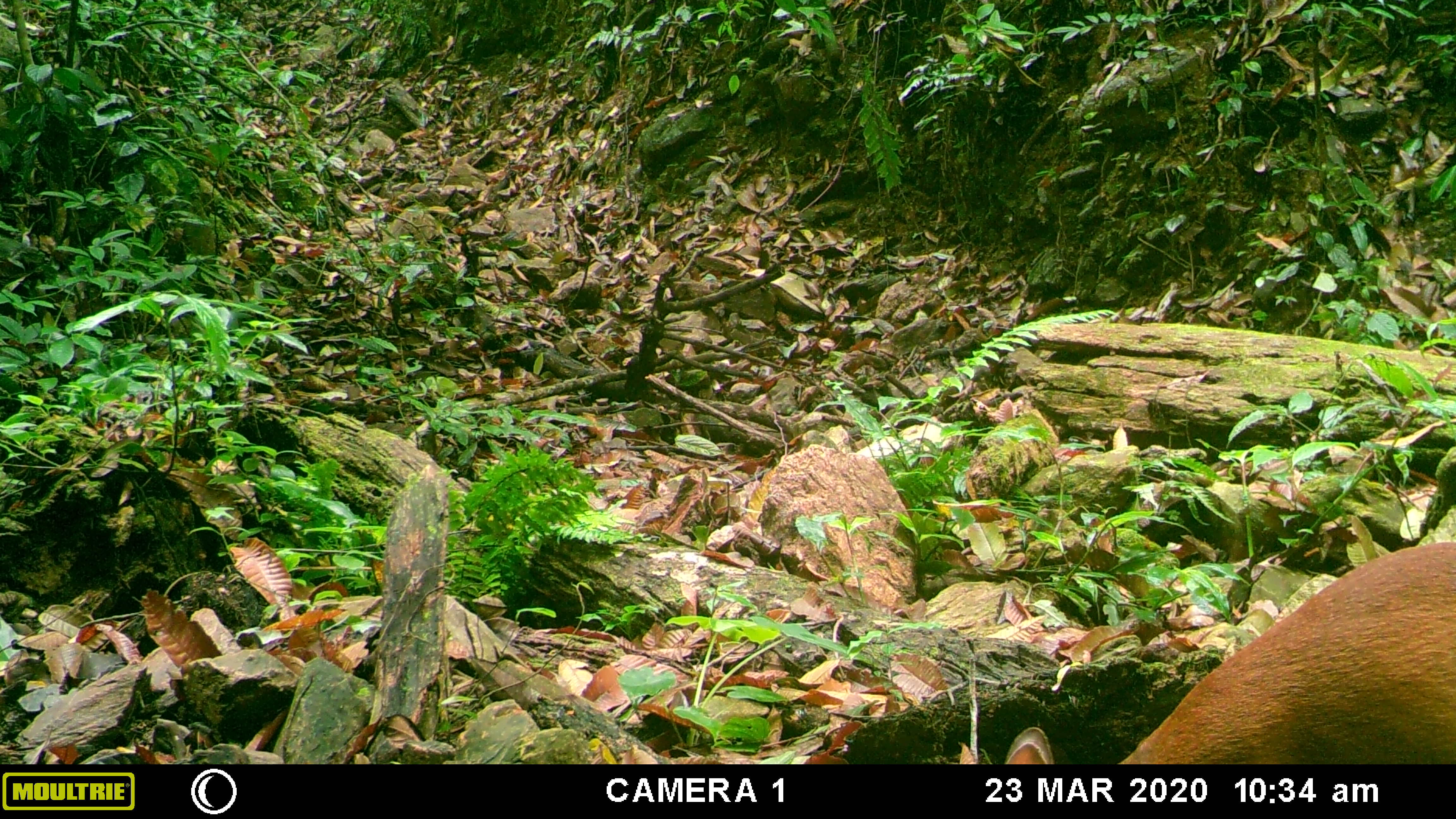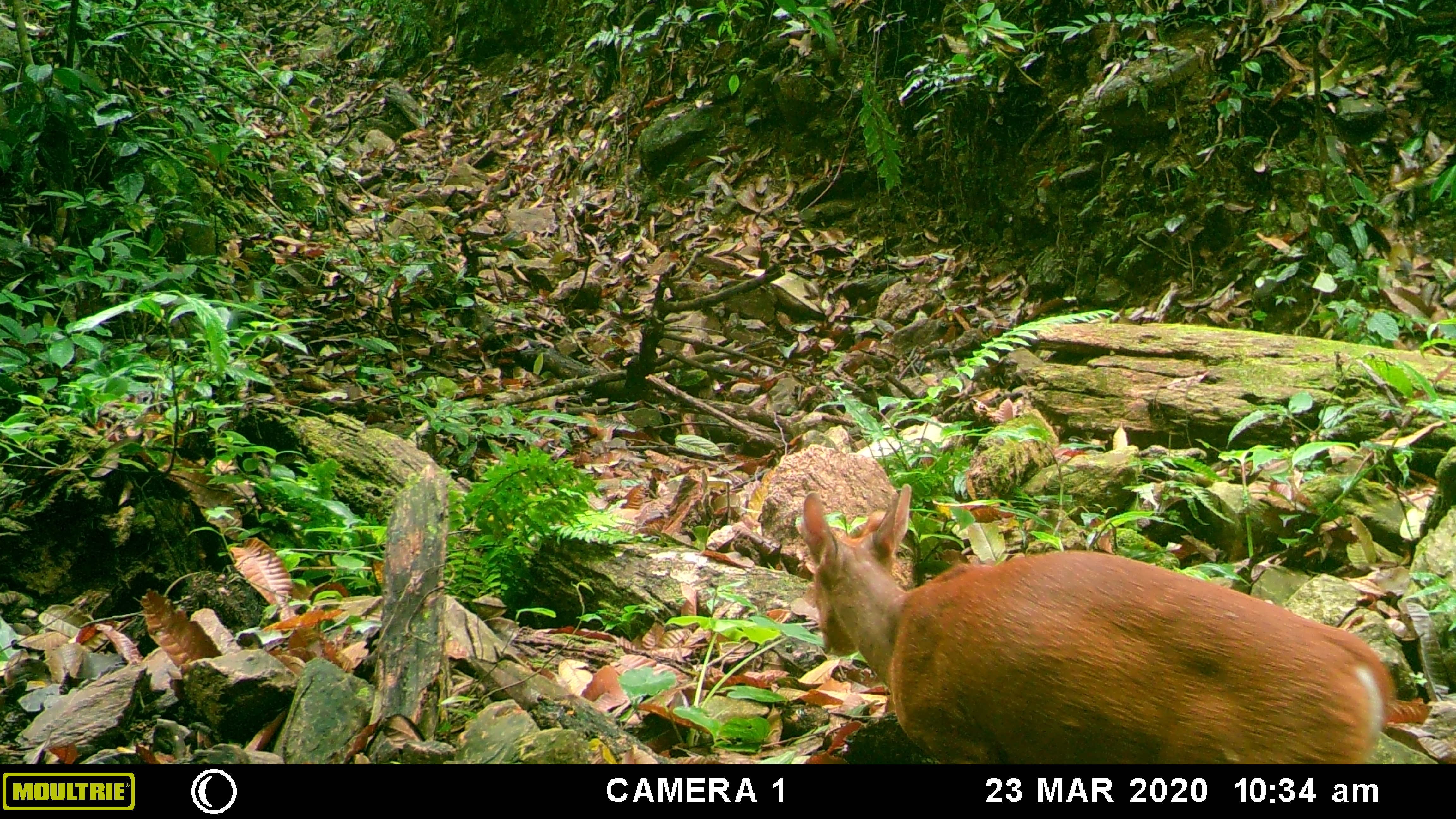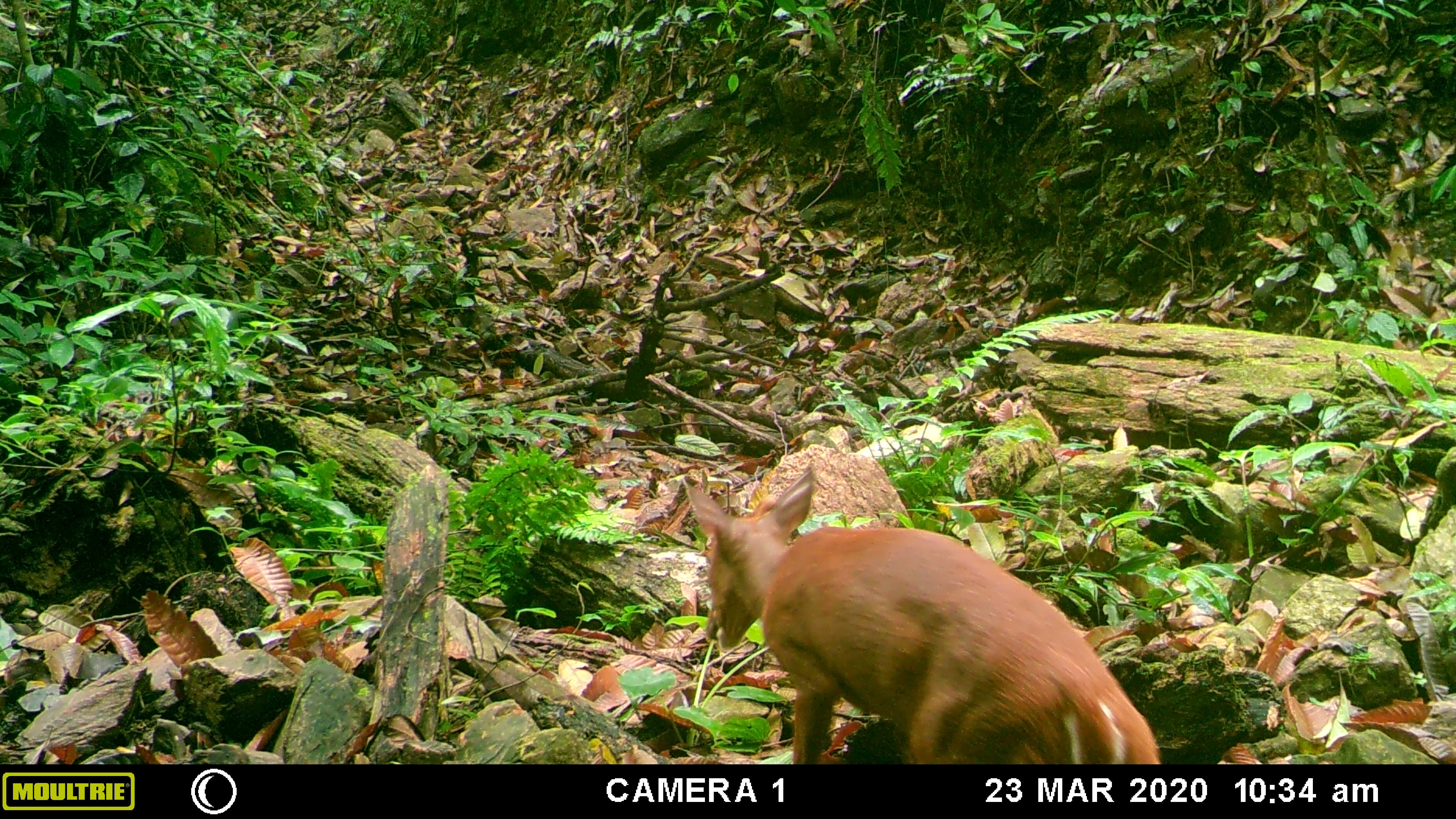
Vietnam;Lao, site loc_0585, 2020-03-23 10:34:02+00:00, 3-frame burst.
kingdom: Animalia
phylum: Chordata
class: Mammalia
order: Artiodactyla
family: Cervidae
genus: Muntiacus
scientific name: Muntiacus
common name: muntjacs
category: unidentified muntjac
Unidentified muntjac (muntjacs) (Muntiacus). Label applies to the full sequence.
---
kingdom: Animalia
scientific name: Animalia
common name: animal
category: unidentified animal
Unidentified animal (animal) (Animalia). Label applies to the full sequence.